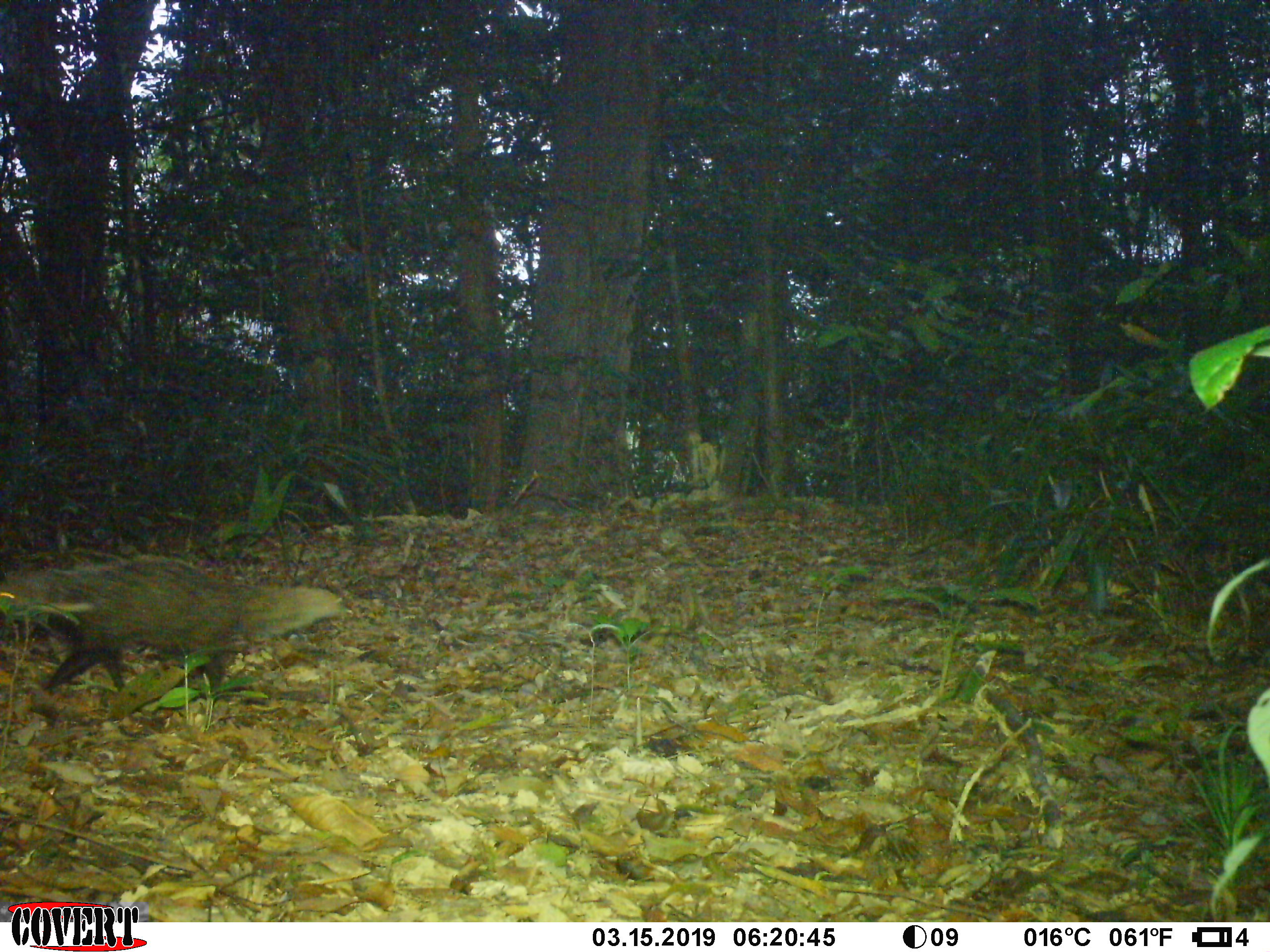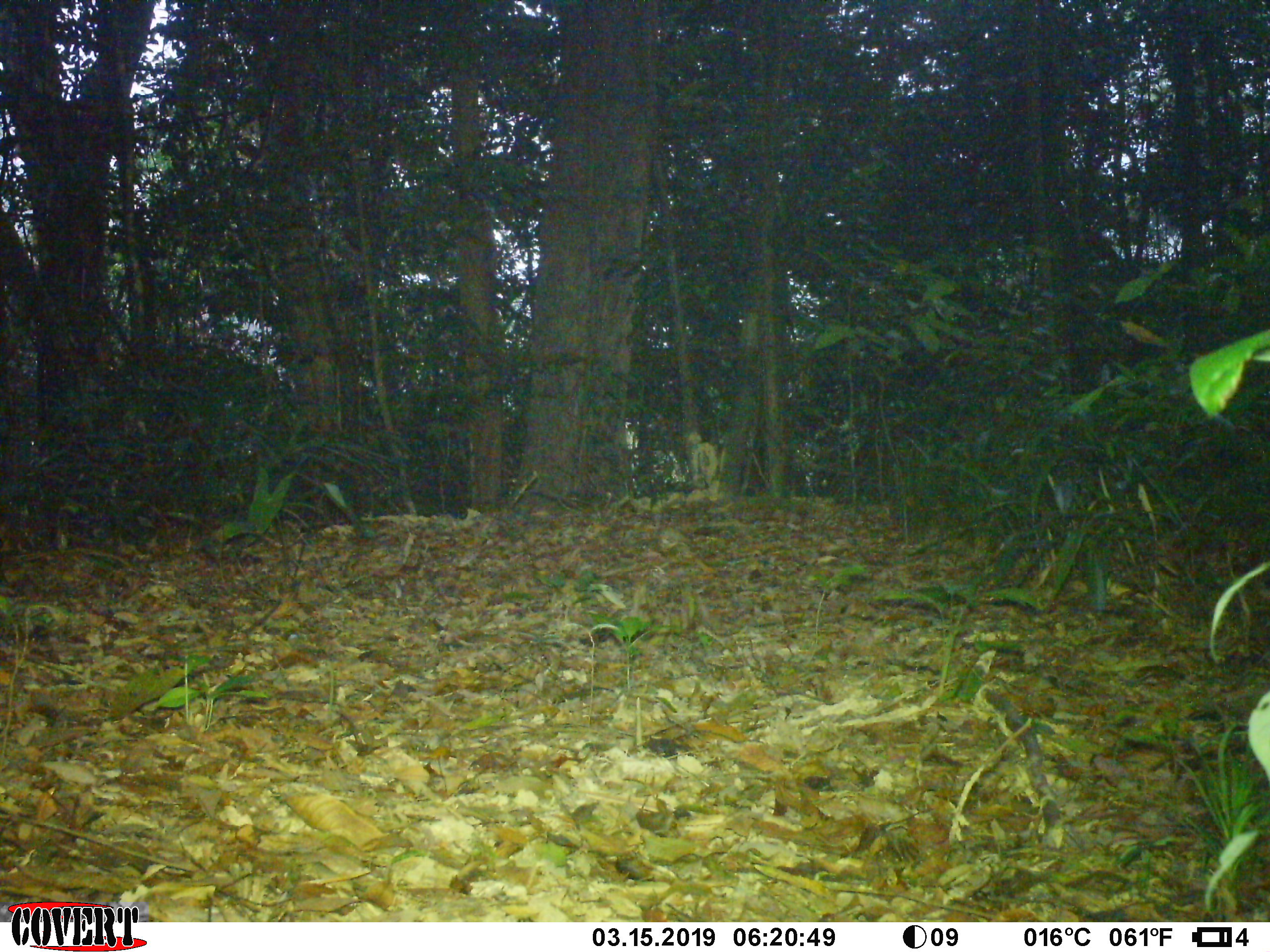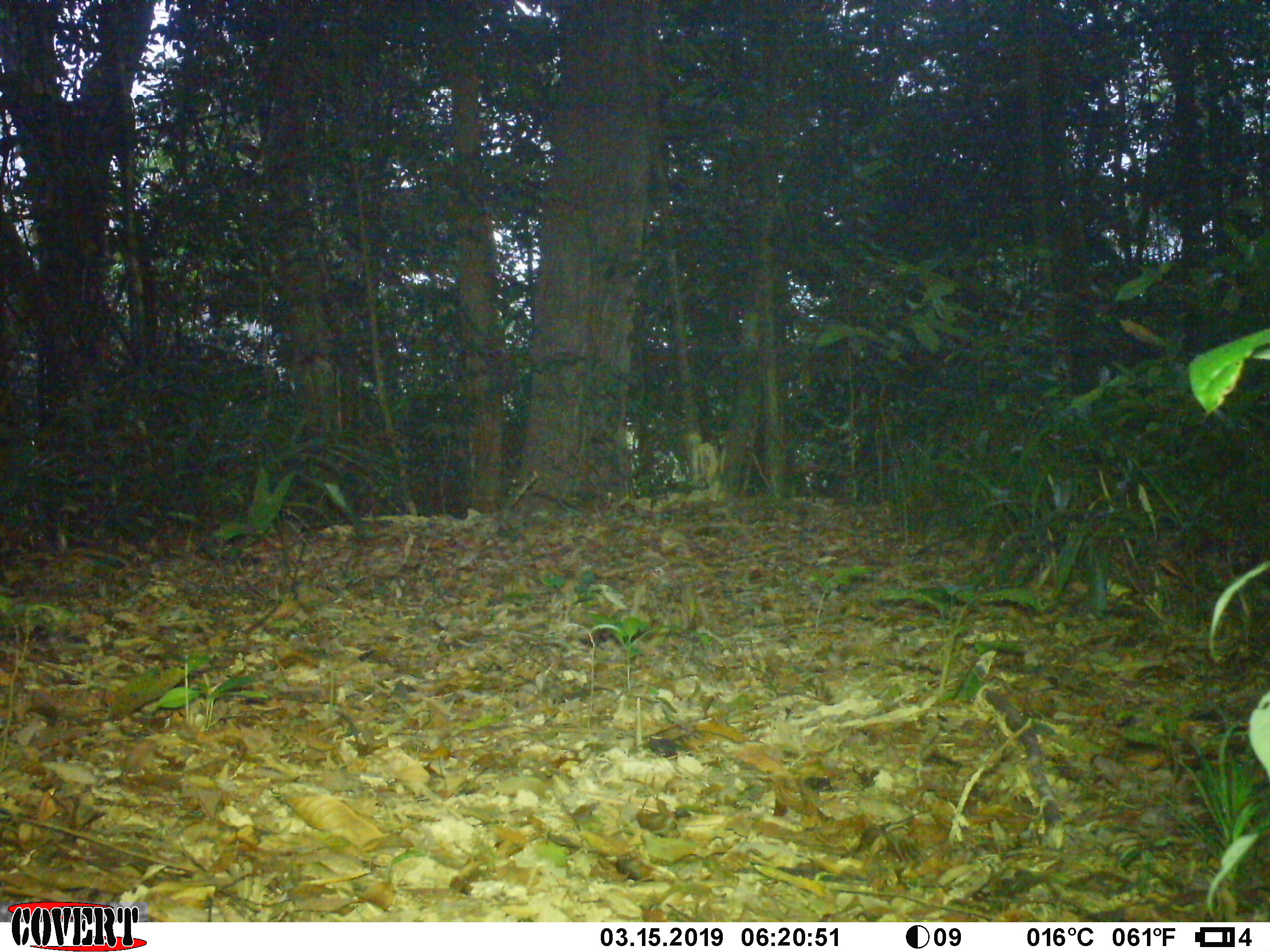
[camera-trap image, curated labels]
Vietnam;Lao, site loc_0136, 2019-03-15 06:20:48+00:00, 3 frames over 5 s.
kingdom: Animalia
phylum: Chordata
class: Mammalia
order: Carnivora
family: Herpestidae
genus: Urva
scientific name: Urva urva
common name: crab-eating mongoose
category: crab eating mongoose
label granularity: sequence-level